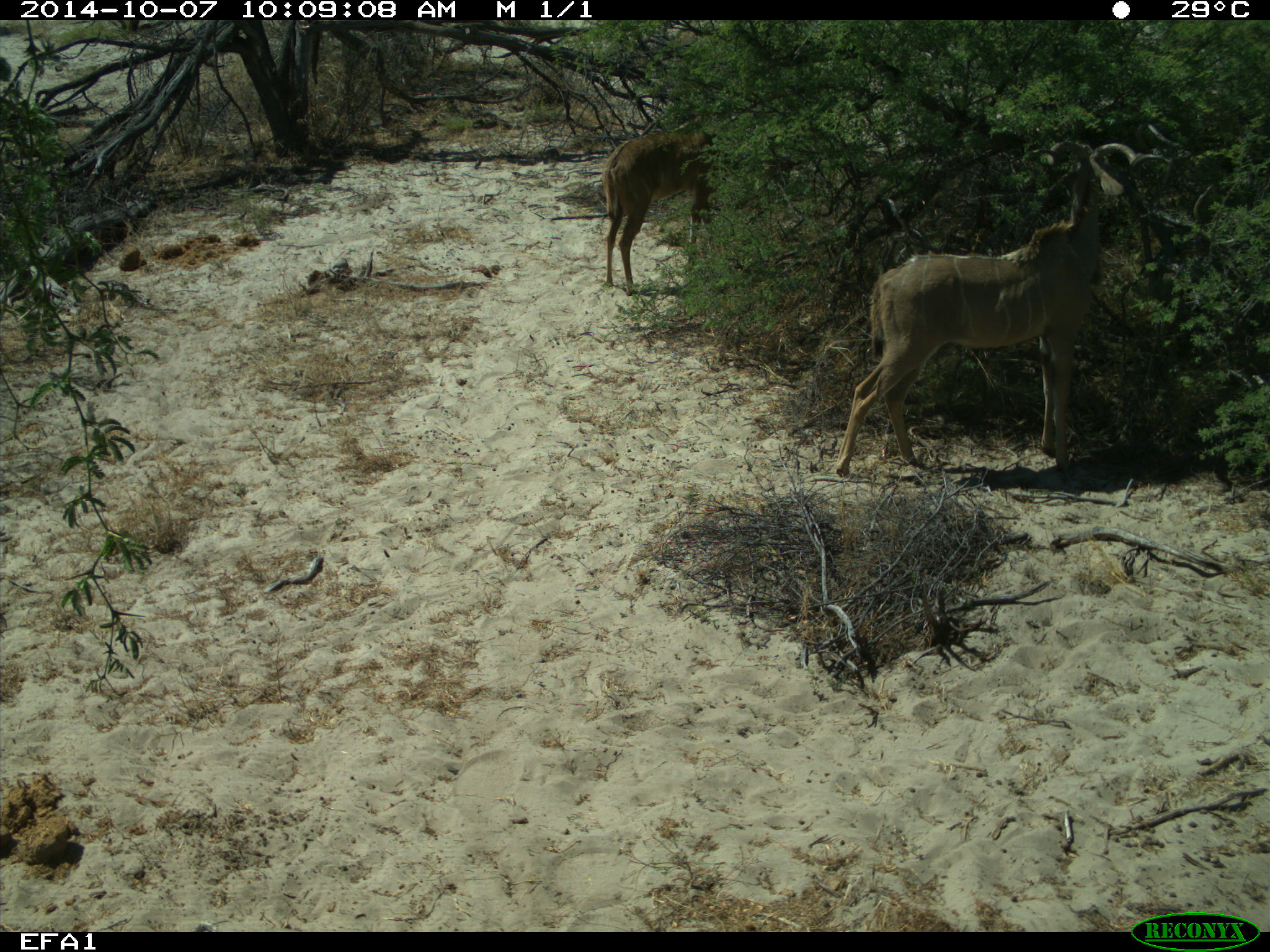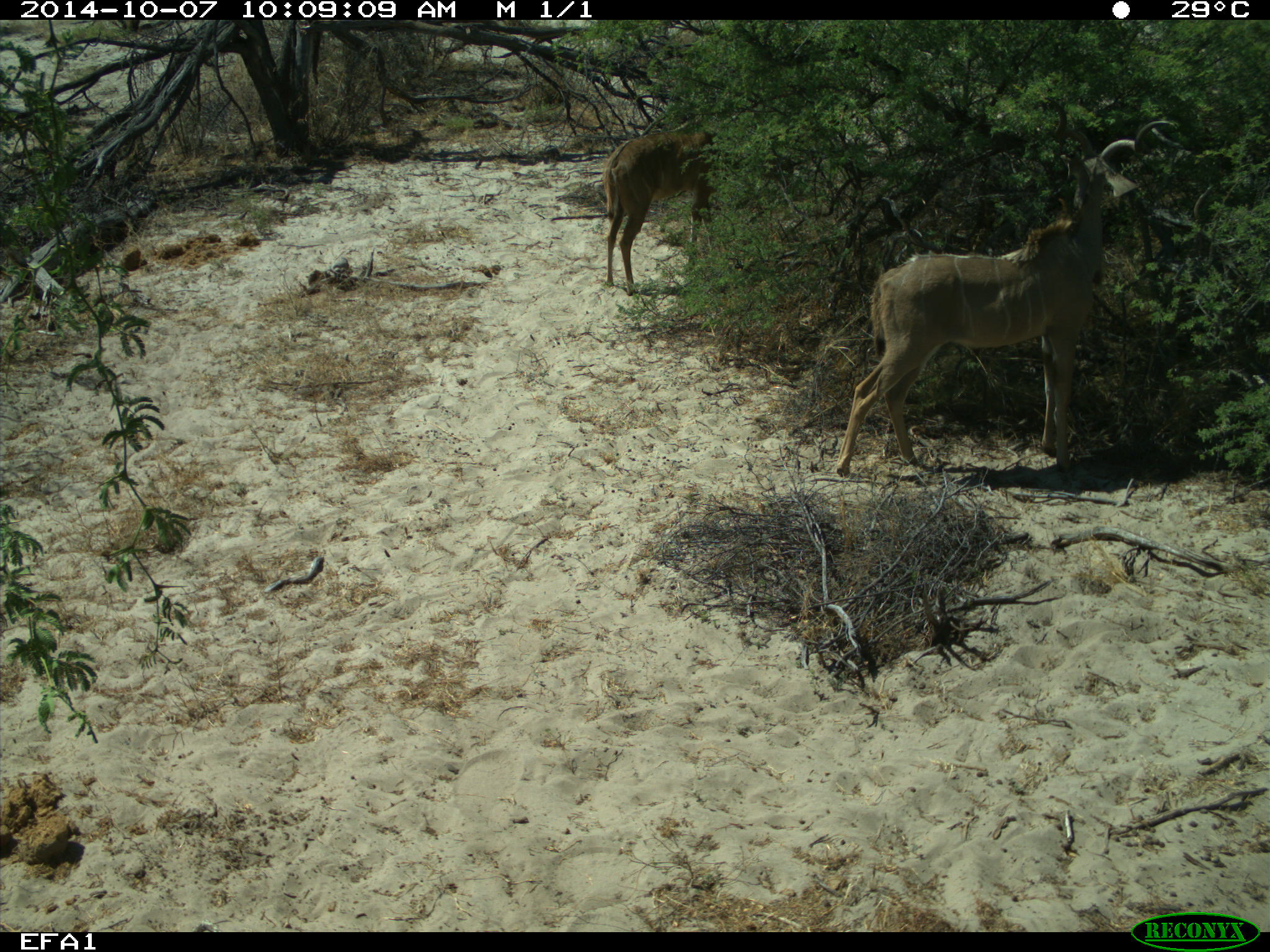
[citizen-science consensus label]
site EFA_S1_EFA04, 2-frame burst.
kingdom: Animalia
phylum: Chordata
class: Mammalia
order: Artiodactyla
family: Bovidae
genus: Tragelaphus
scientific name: Tragelaphus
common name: kudu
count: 2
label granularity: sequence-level